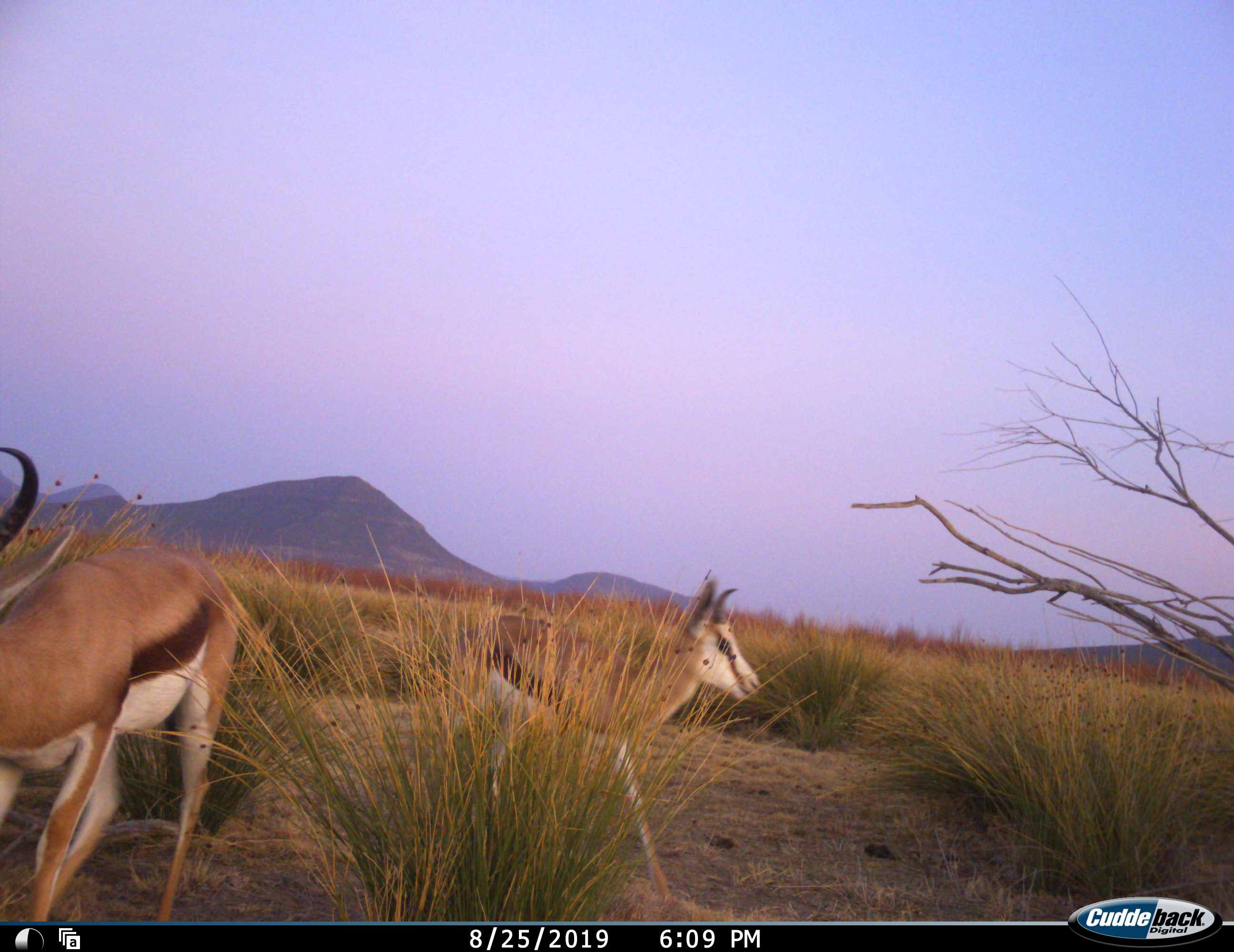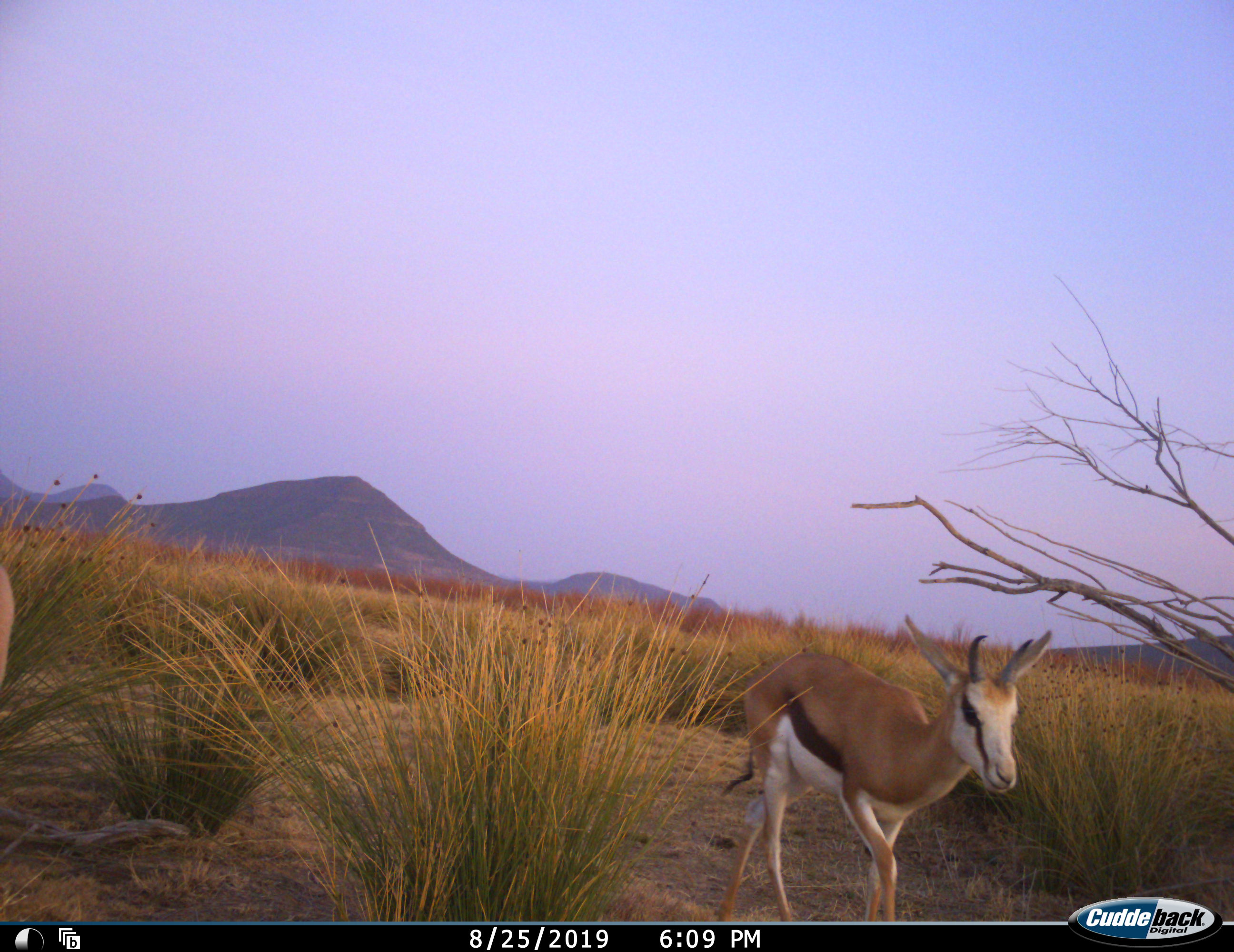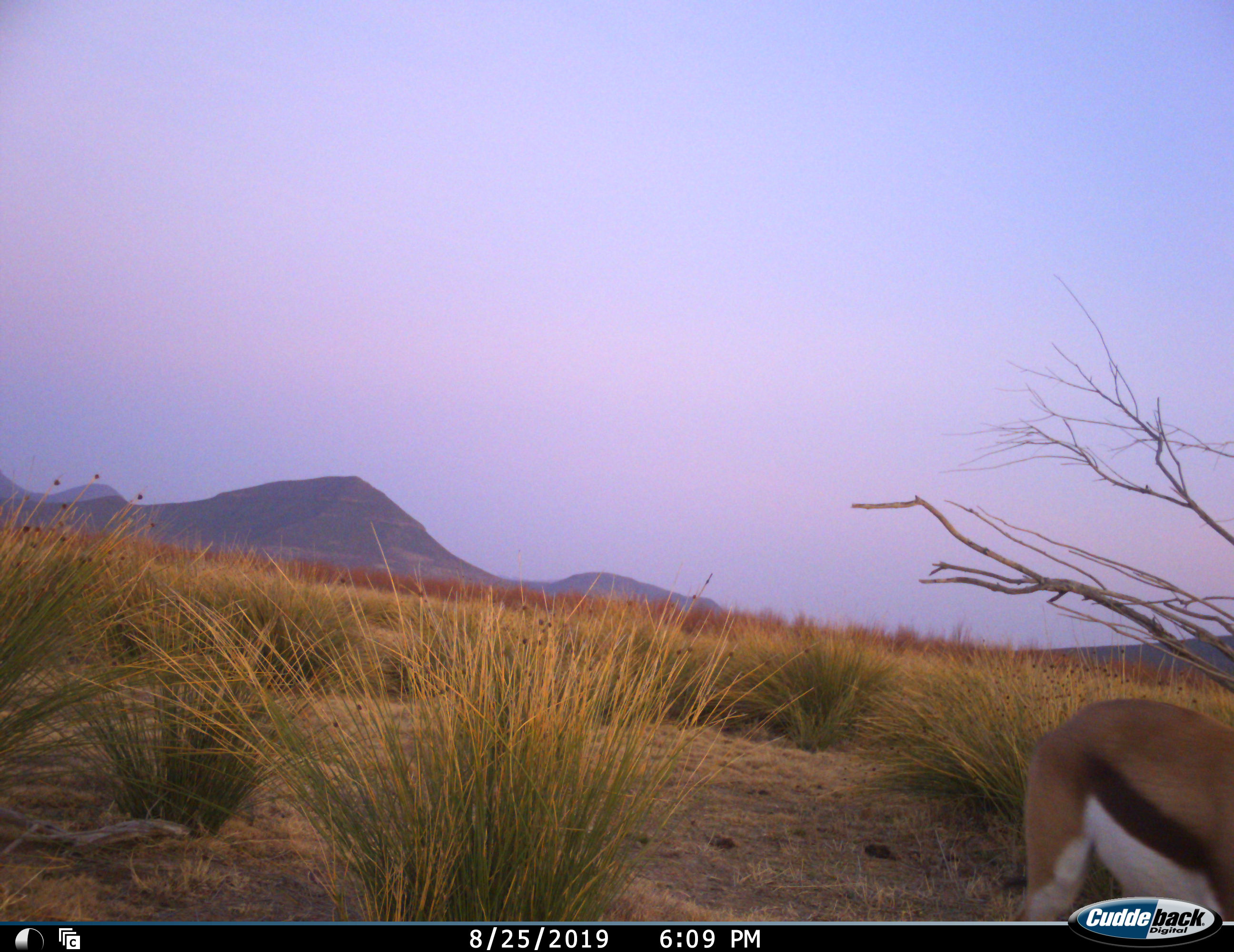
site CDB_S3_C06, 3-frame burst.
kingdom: Animalia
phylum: Chordata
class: Mammalia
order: Artiodactyla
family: Bovidae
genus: Antidorcas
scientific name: Antidorcas marsupialis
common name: springbok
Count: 2.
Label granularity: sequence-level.